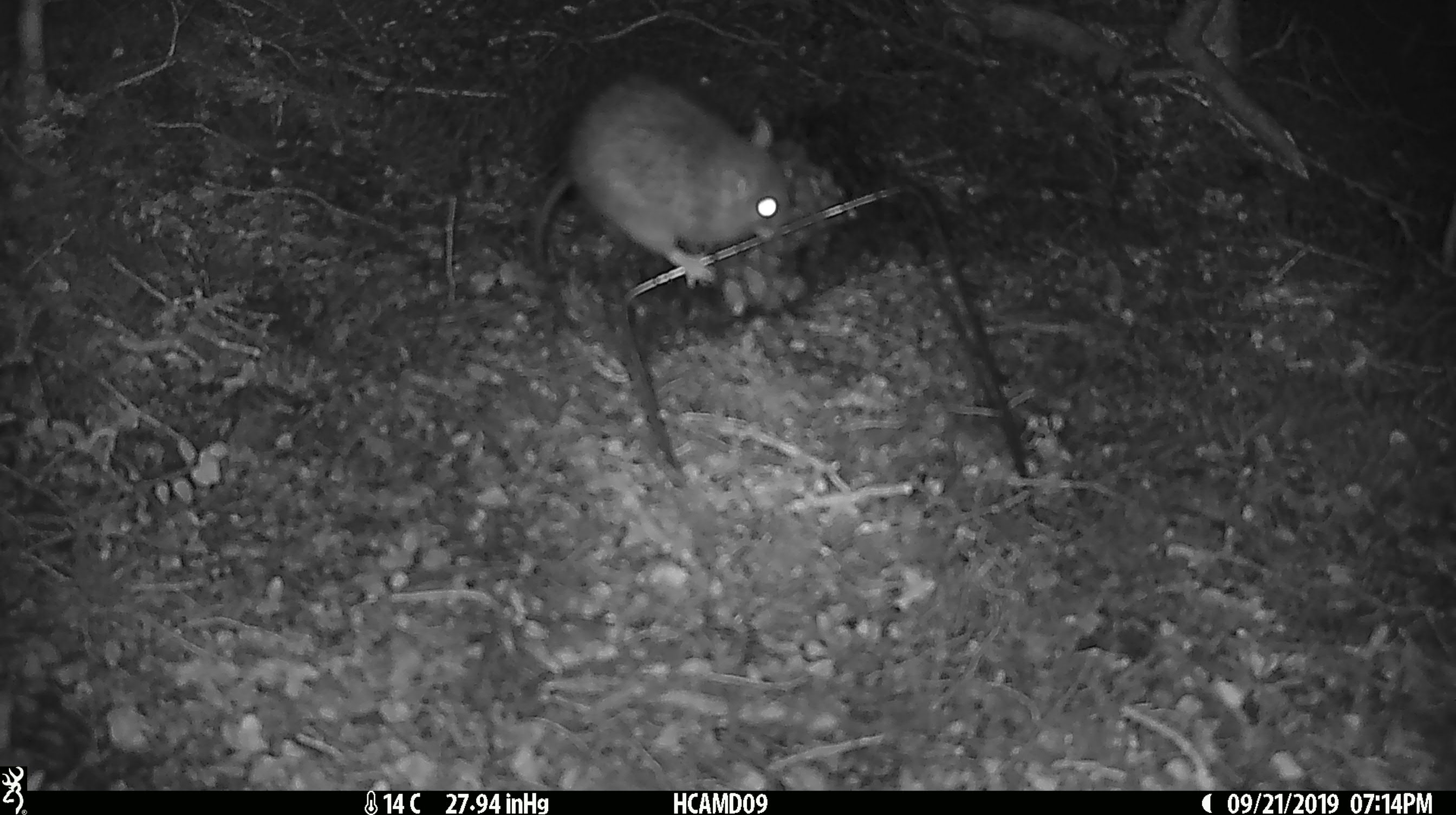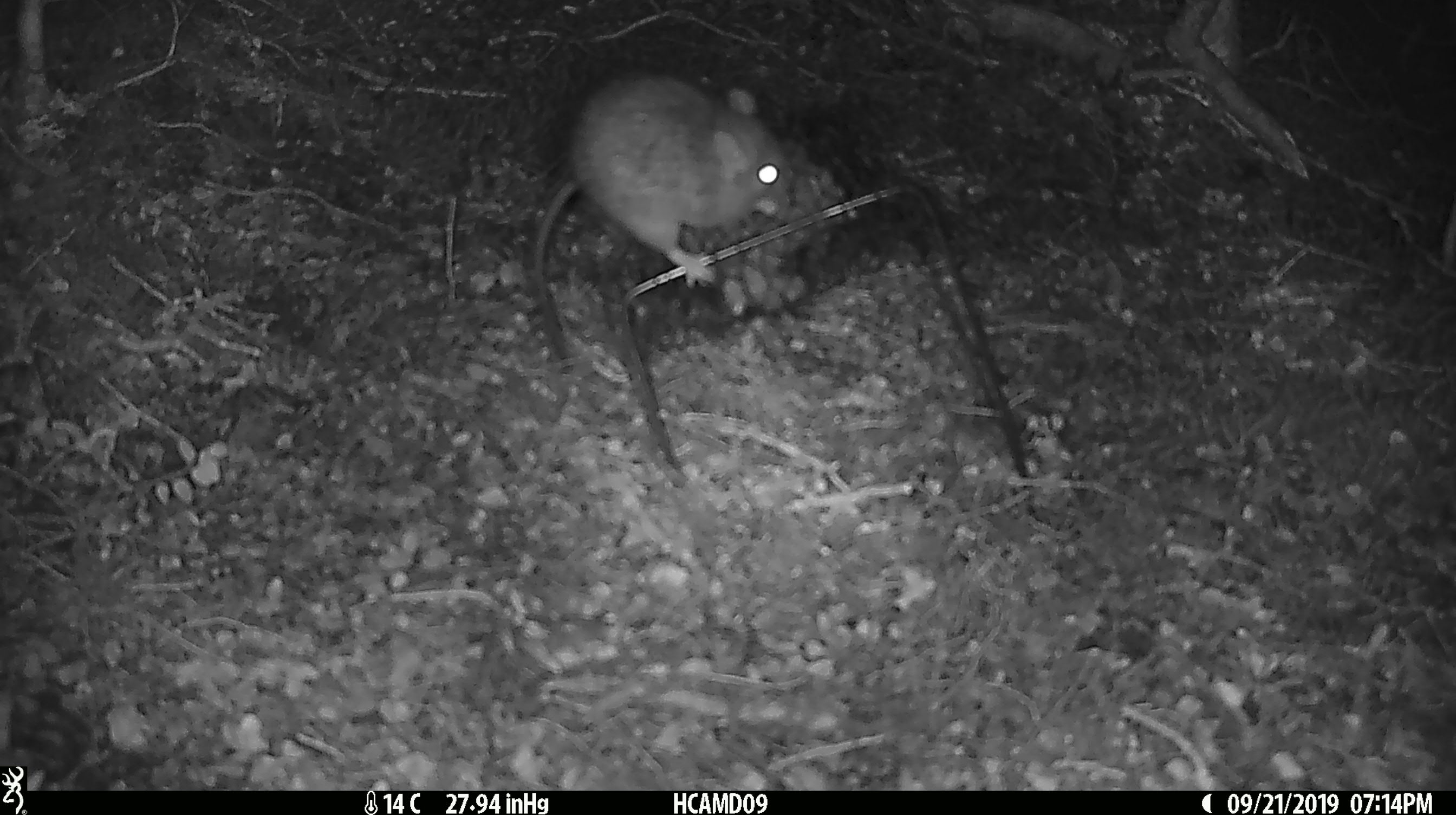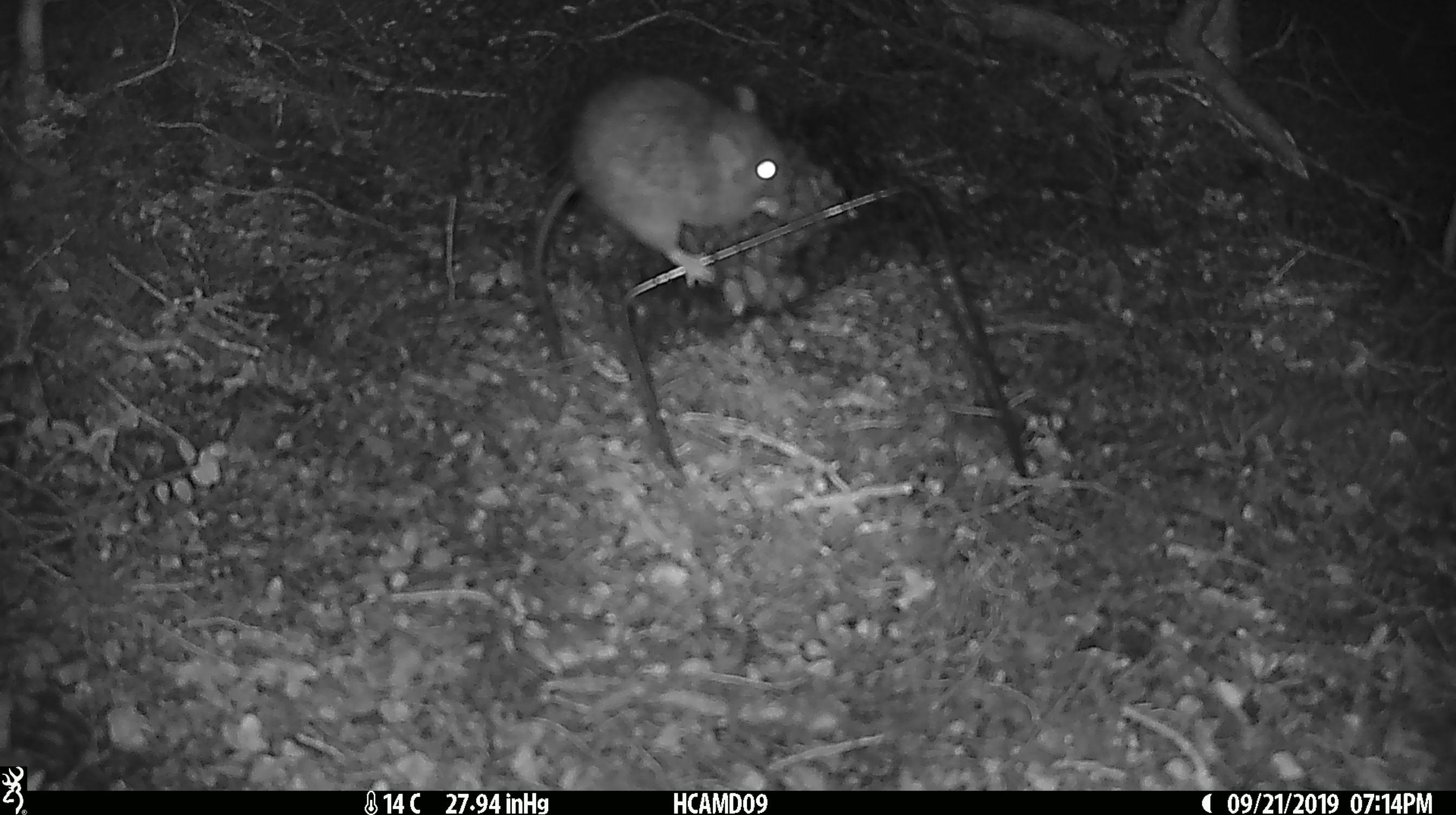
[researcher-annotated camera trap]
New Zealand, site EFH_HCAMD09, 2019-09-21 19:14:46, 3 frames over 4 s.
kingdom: Animalia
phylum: Chordata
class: Mammalia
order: Rodentia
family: Muridae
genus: Mus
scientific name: Mus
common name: mouse